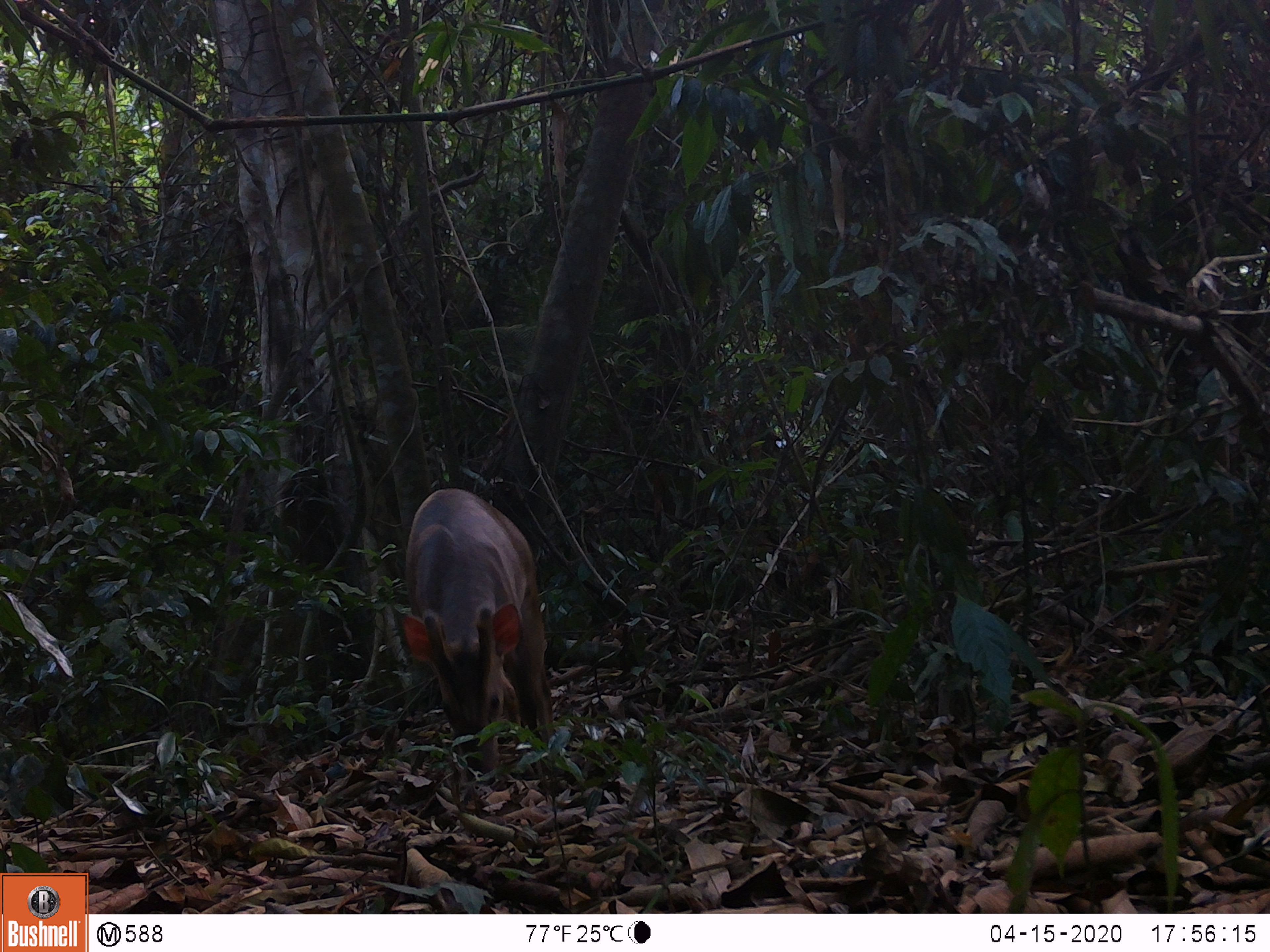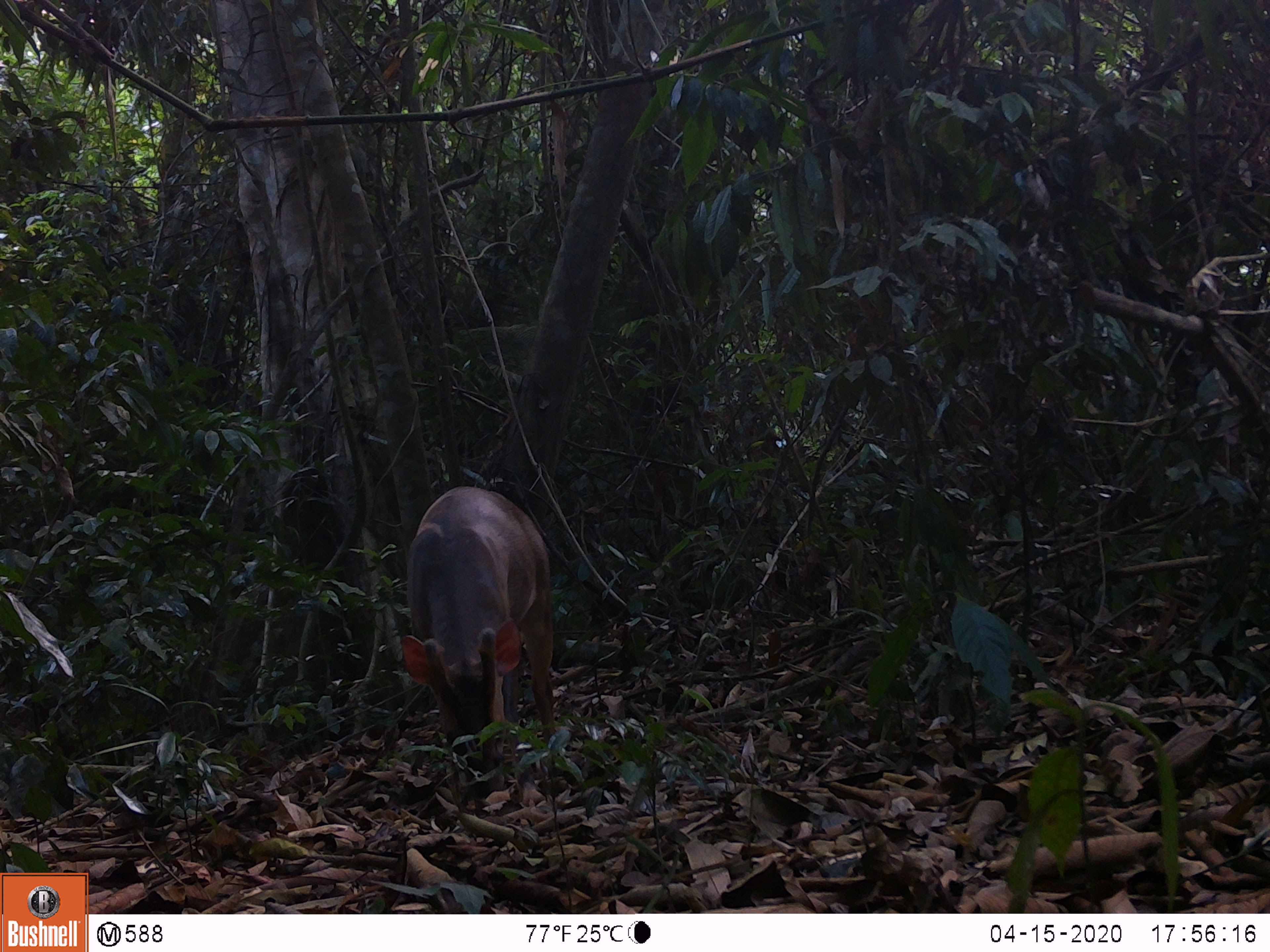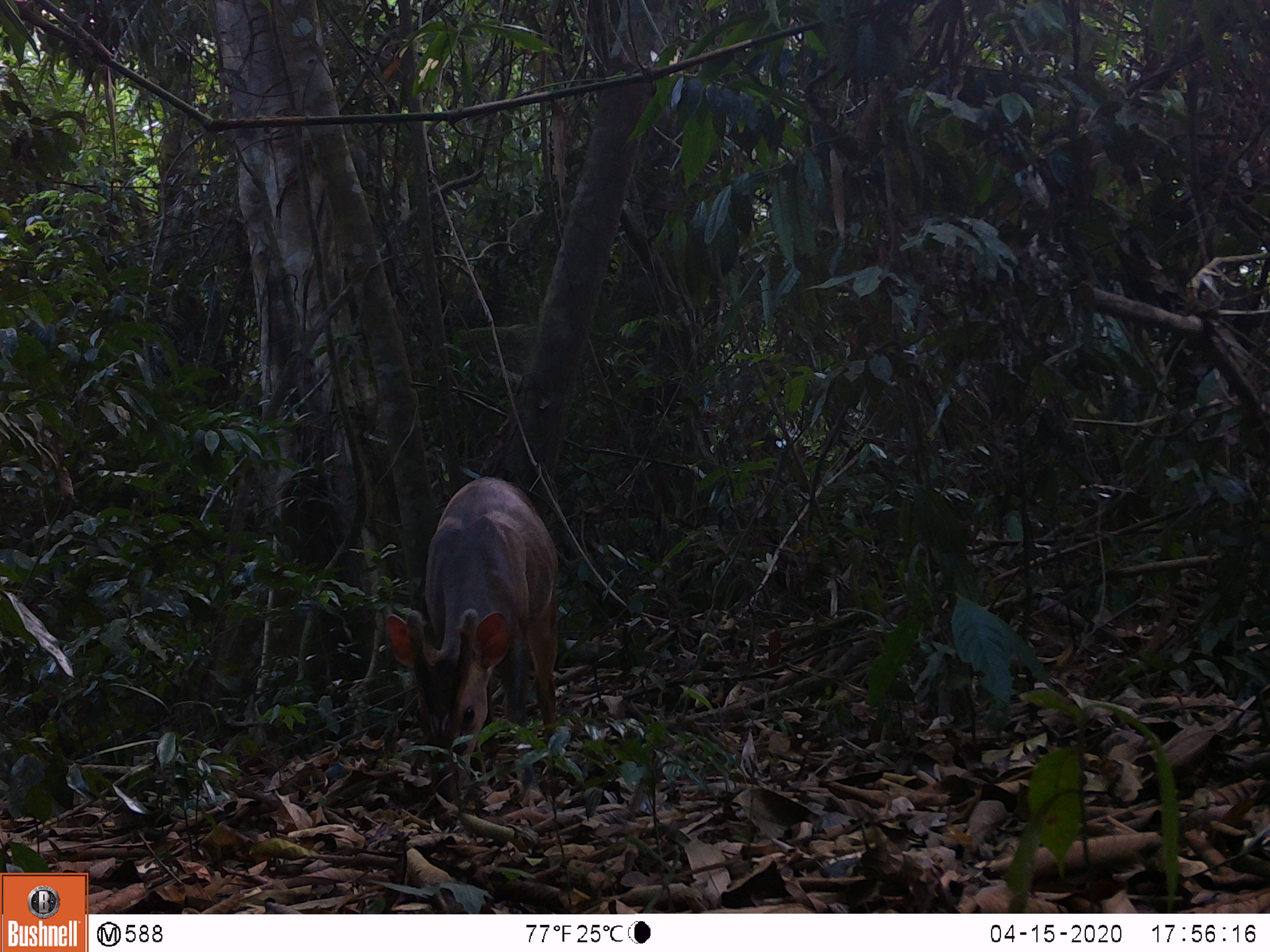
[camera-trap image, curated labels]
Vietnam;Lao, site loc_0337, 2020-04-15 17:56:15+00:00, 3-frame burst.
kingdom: Animalia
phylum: Chordata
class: Mammalia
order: Artiodactyla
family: Cervidae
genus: Muntiacus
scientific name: Muntiacus vuquangensis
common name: large-antlered muntjac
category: large antlered muntjac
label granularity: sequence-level